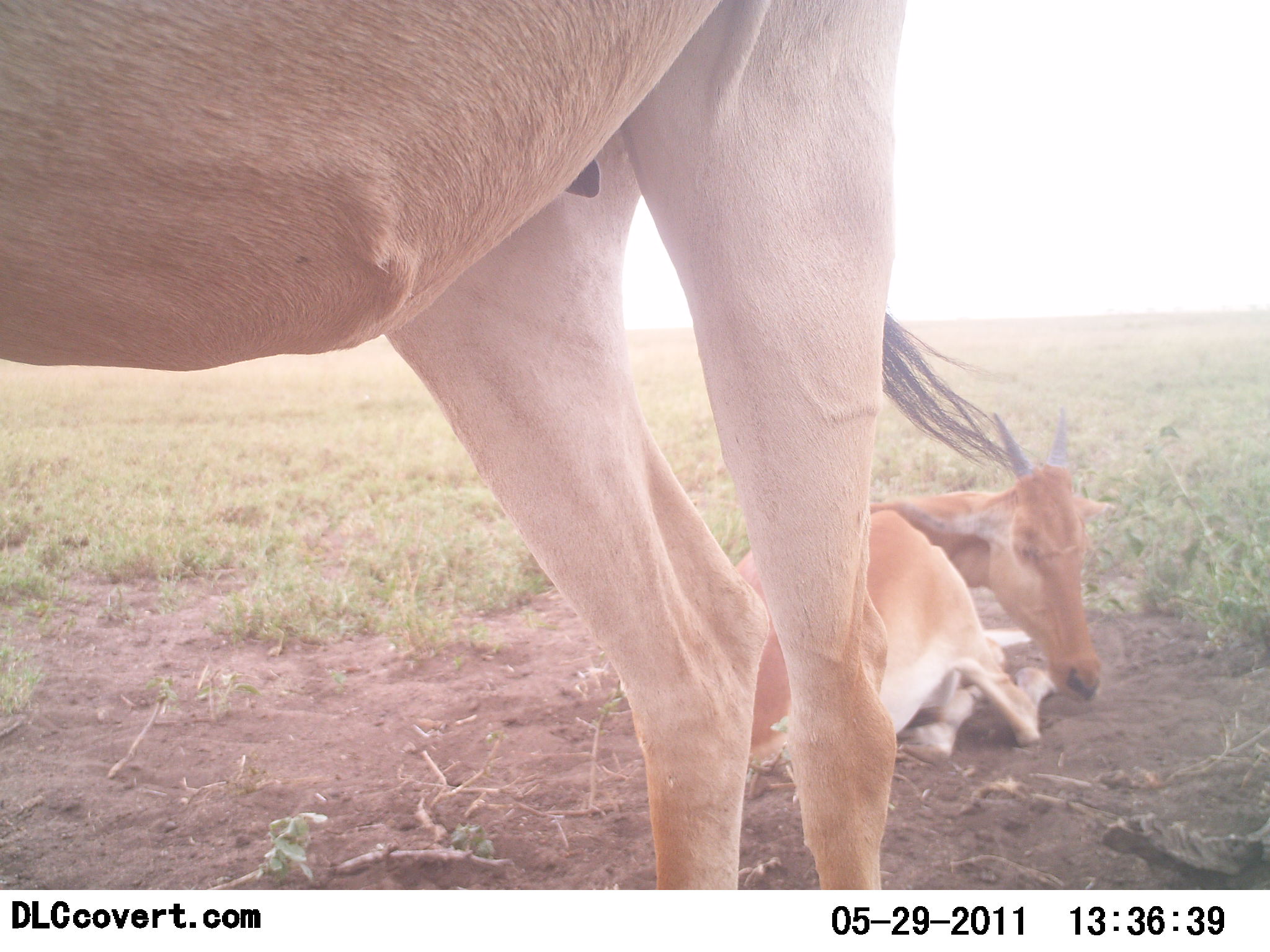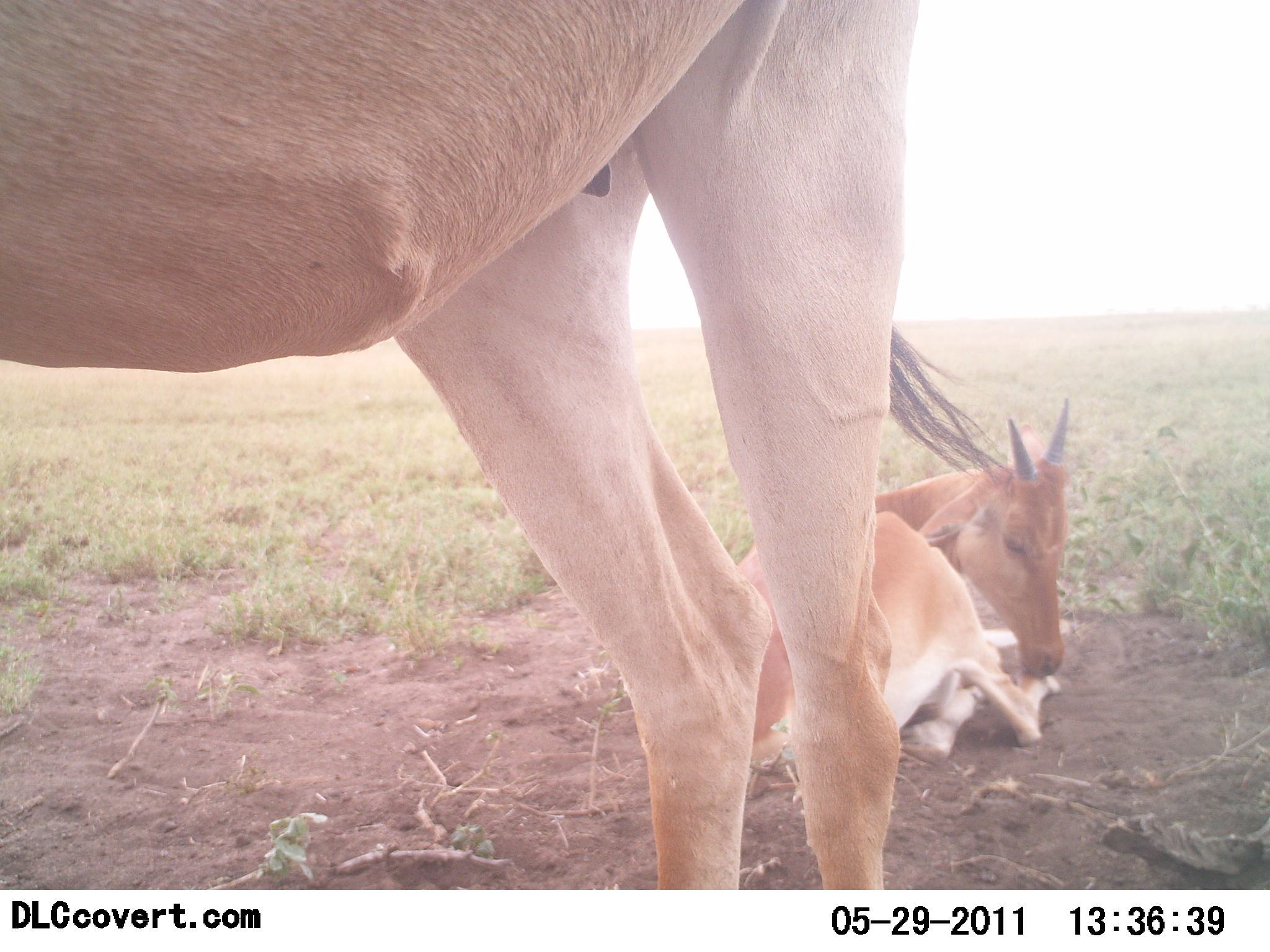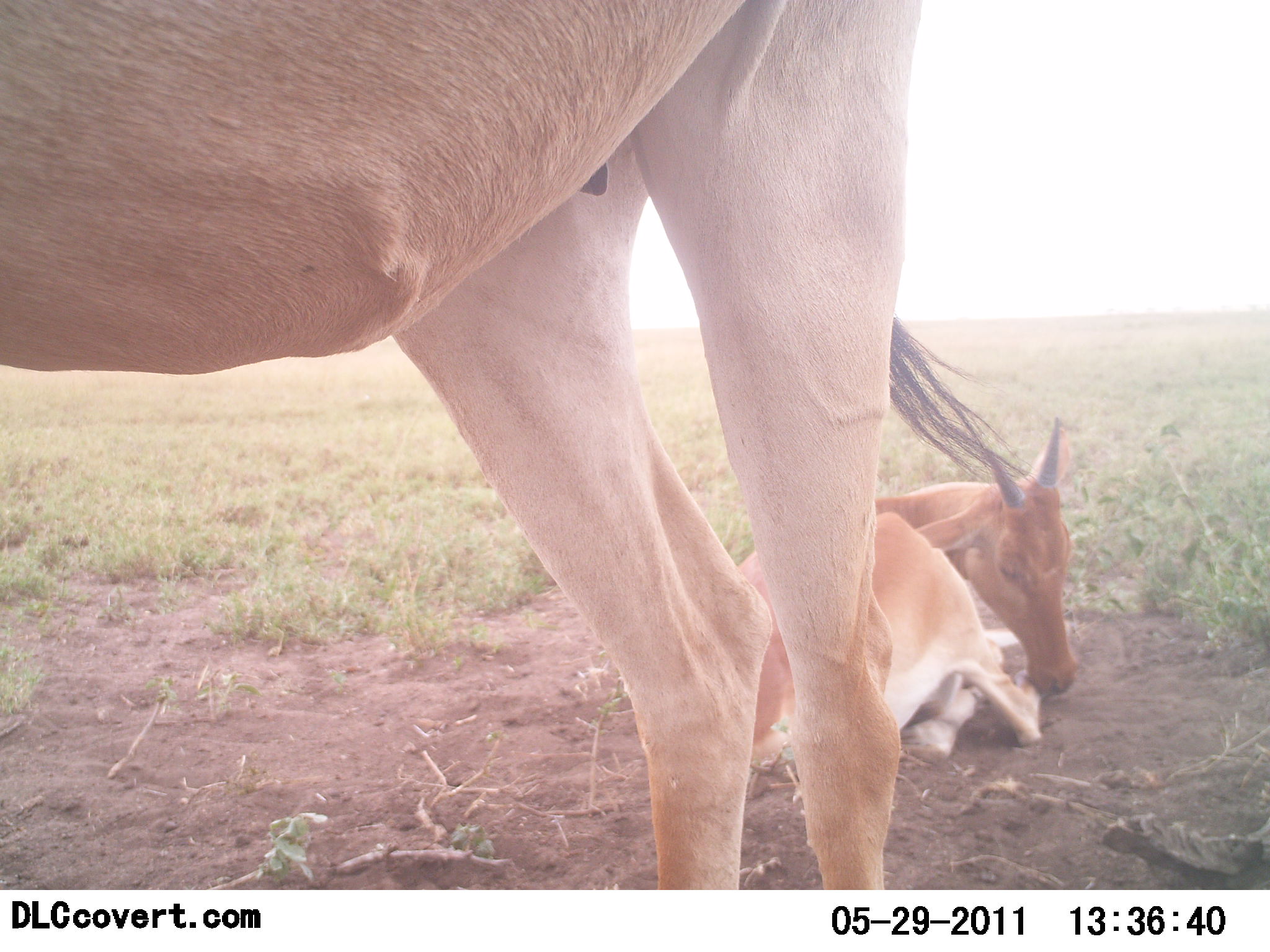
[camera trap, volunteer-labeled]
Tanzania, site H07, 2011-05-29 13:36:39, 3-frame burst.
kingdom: Animalia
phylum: Chordata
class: Mammalia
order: Artiodactyla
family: Bovidae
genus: Alcelaphus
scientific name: Alcelaphus buselaphus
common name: hartebeest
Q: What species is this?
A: Hartebeest (Alcelaphus buselaphus).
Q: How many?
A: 2.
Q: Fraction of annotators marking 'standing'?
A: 83%.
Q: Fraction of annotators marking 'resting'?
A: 100%.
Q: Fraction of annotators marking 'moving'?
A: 17%.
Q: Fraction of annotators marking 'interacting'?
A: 0%.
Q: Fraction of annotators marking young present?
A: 67%.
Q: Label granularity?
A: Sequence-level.